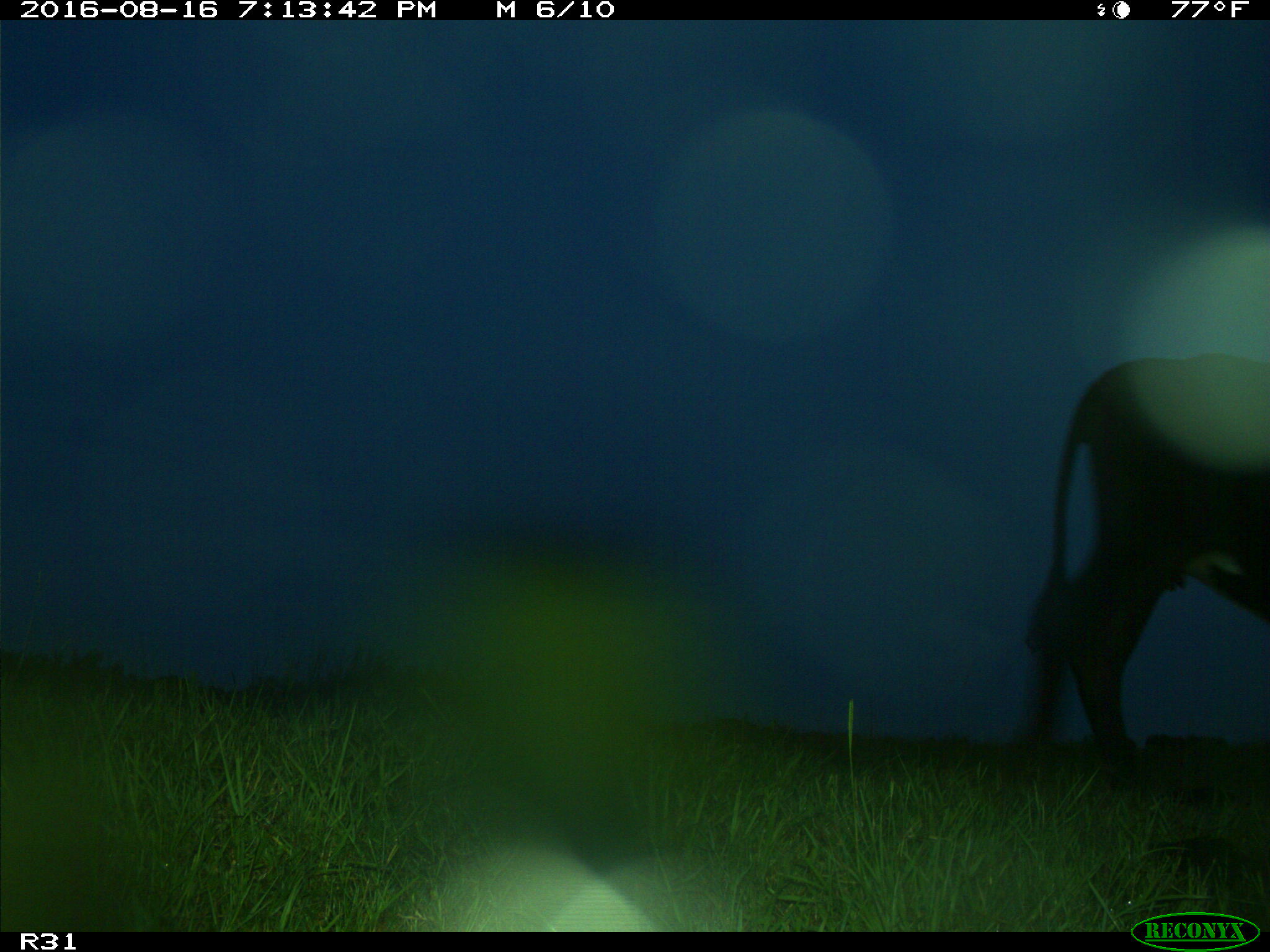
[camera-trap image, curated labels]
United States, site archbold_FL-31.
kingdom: Animalia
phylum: Chordata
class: Mammalia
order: Artiodactyla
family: Bovidae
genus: Bos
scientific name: Bos taurus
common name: domestic cow